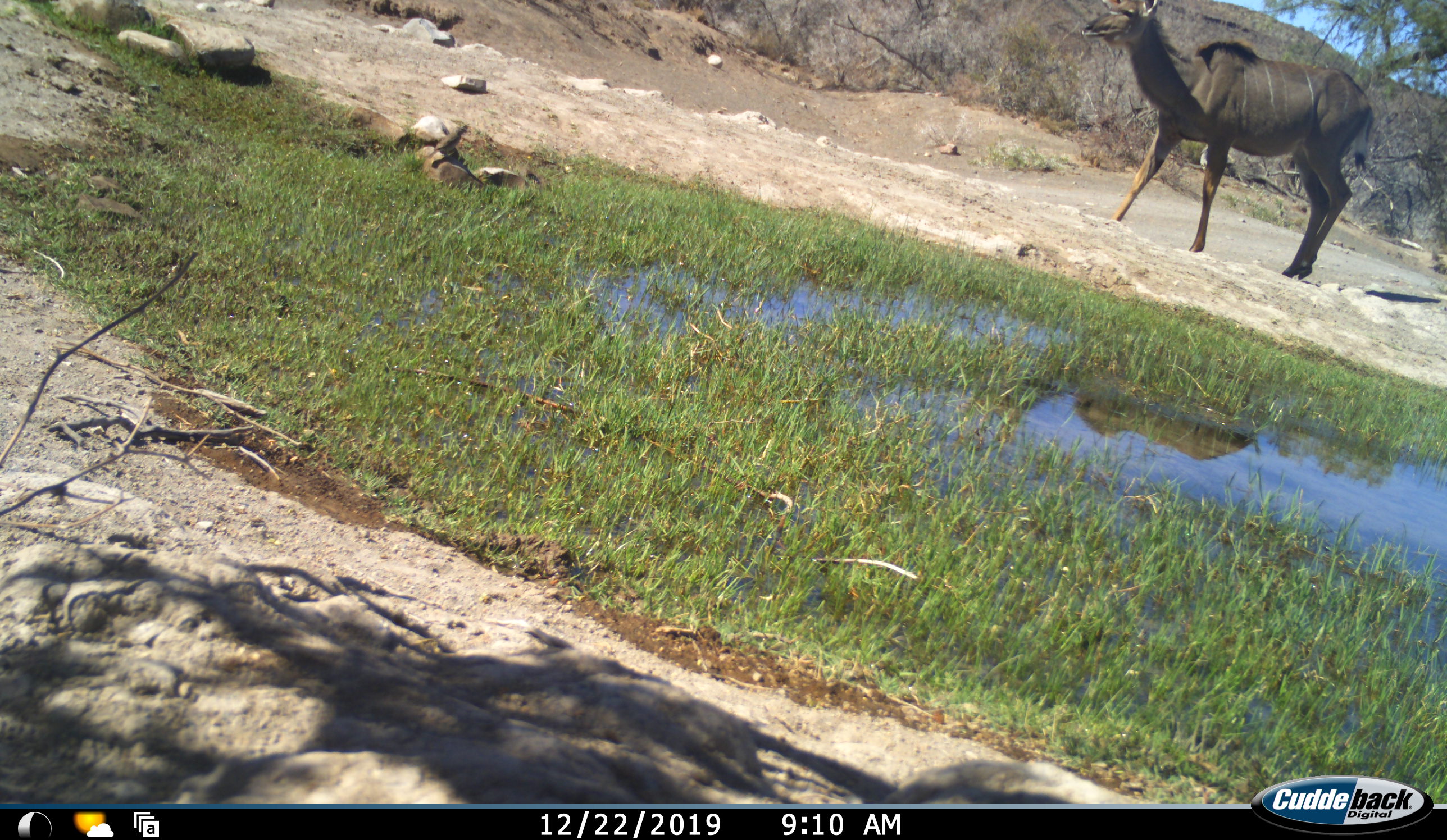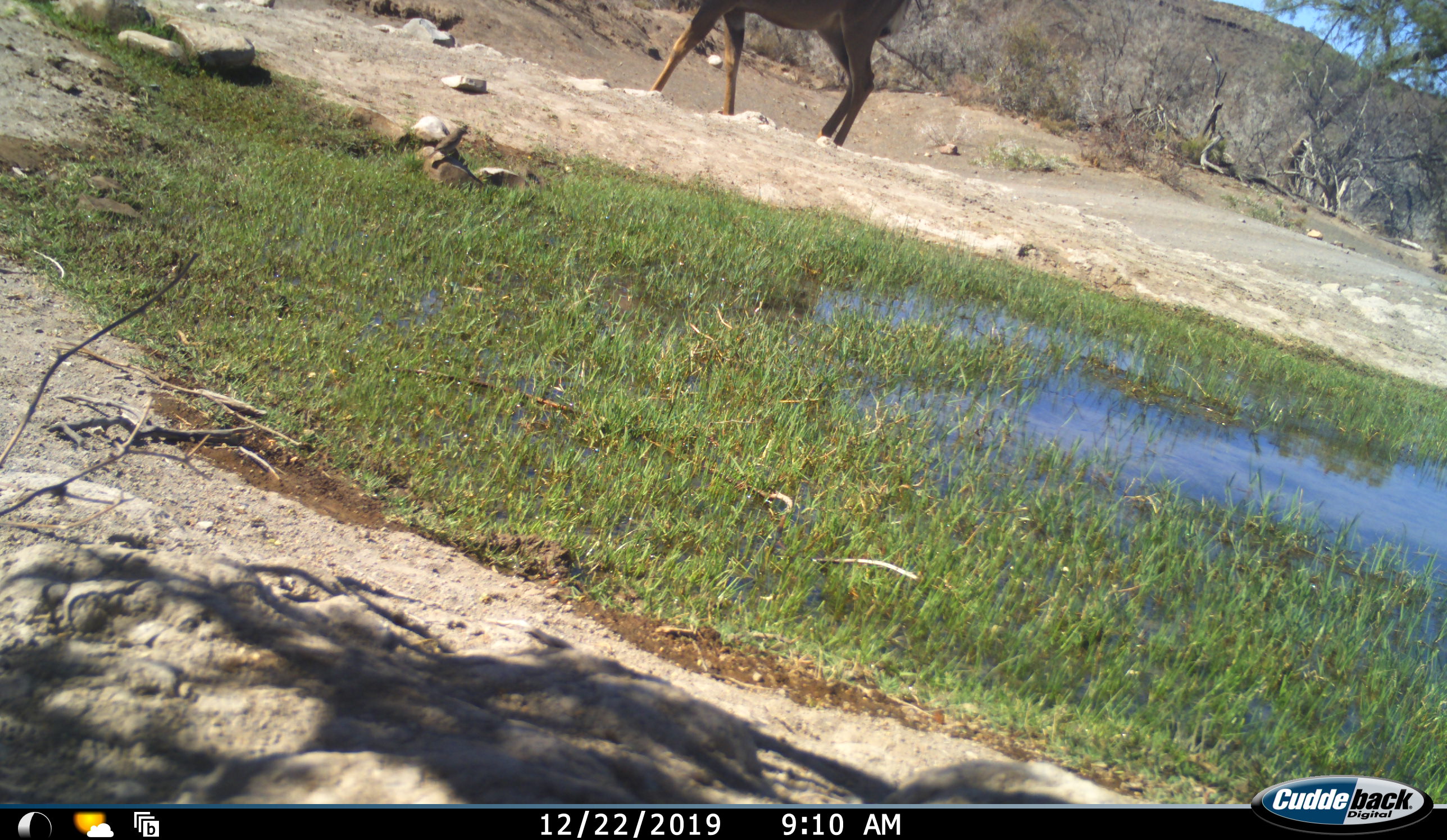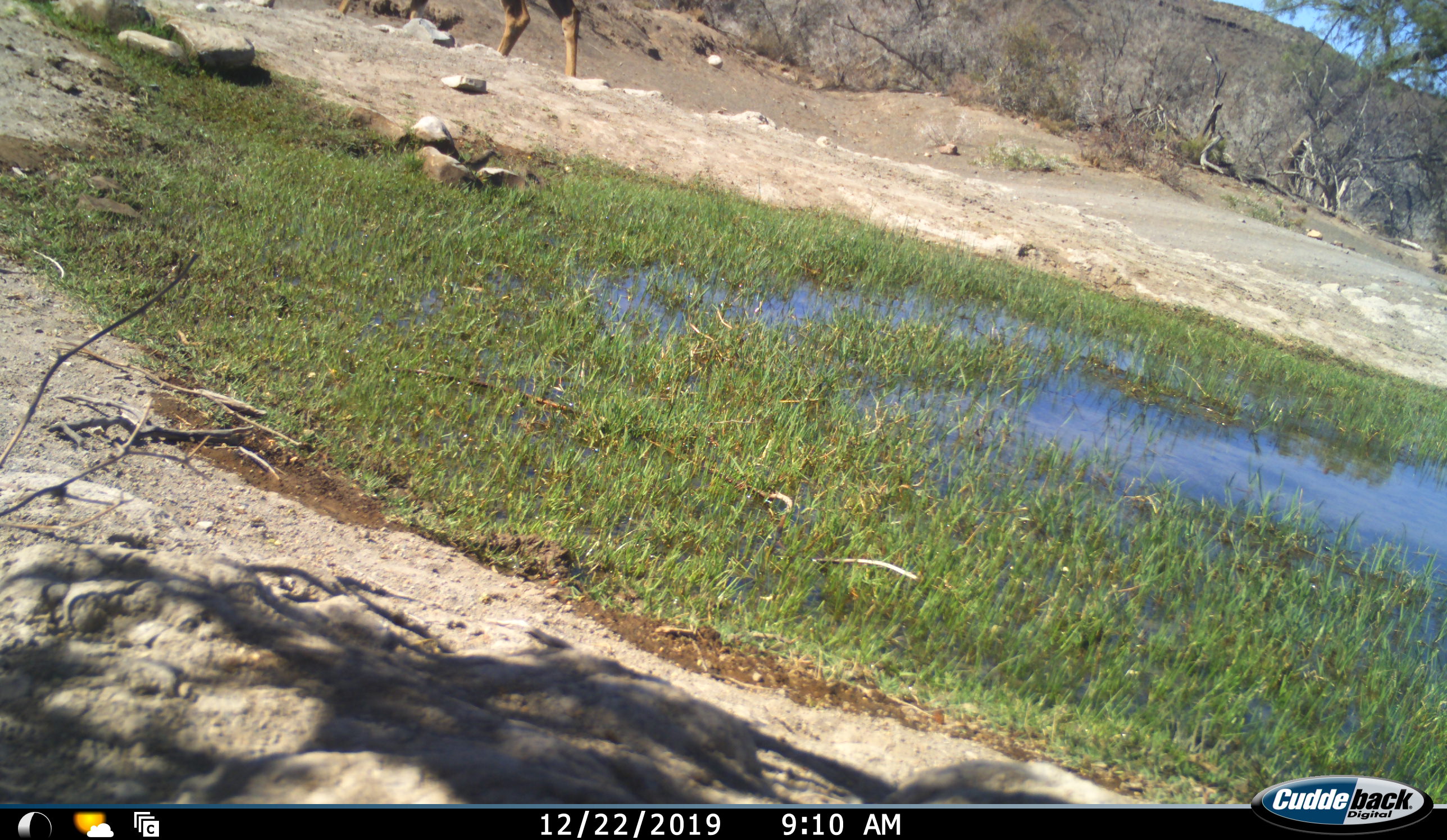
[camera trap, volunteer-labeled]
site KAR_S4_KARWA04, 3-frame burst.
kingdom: Animalia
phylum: Chordata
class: Mammalia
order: Artiodactyla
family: Bovidae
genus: Tragelaphus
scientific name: Tragelaphus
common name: kudu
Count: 1.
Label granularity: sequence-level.